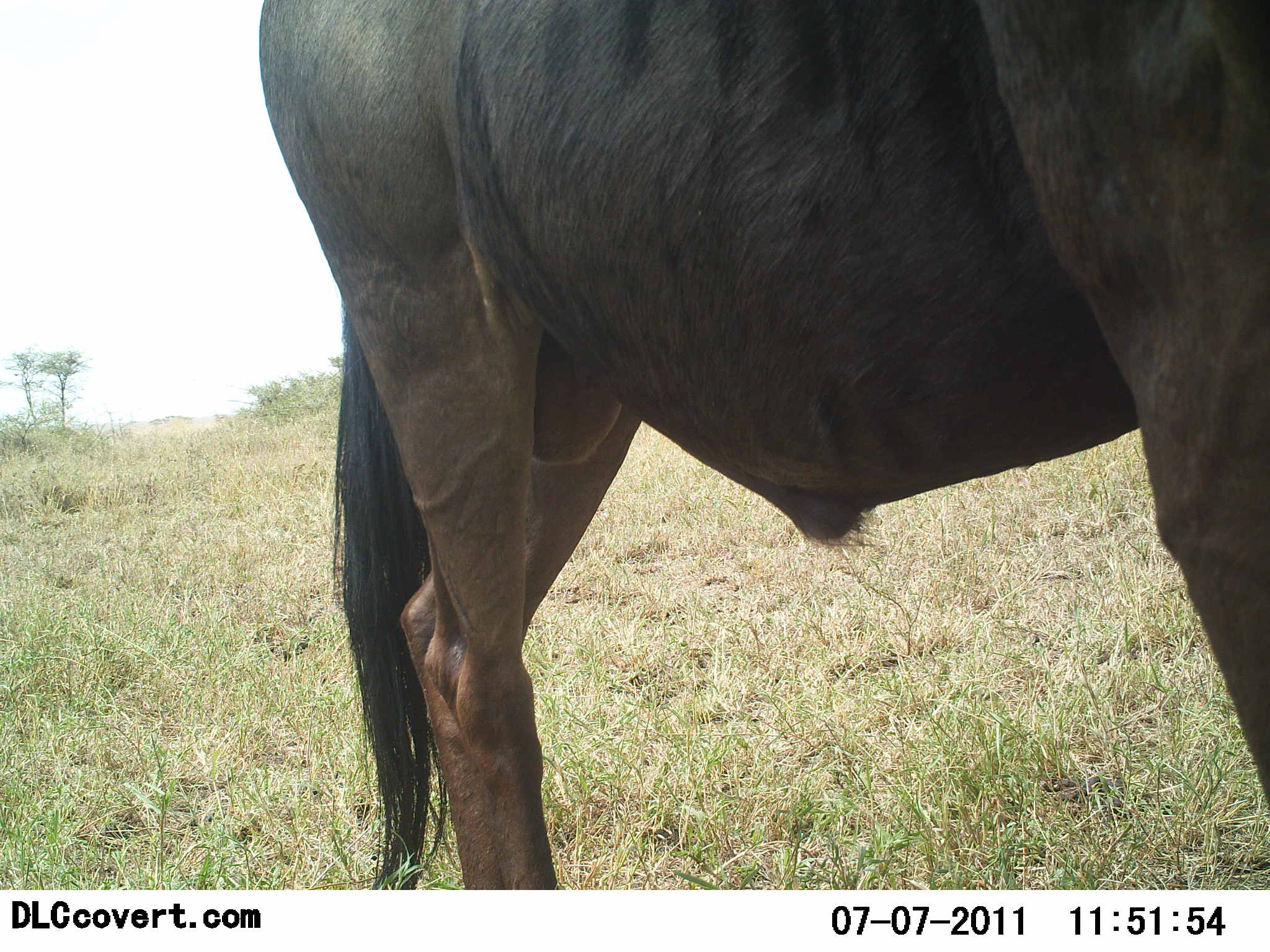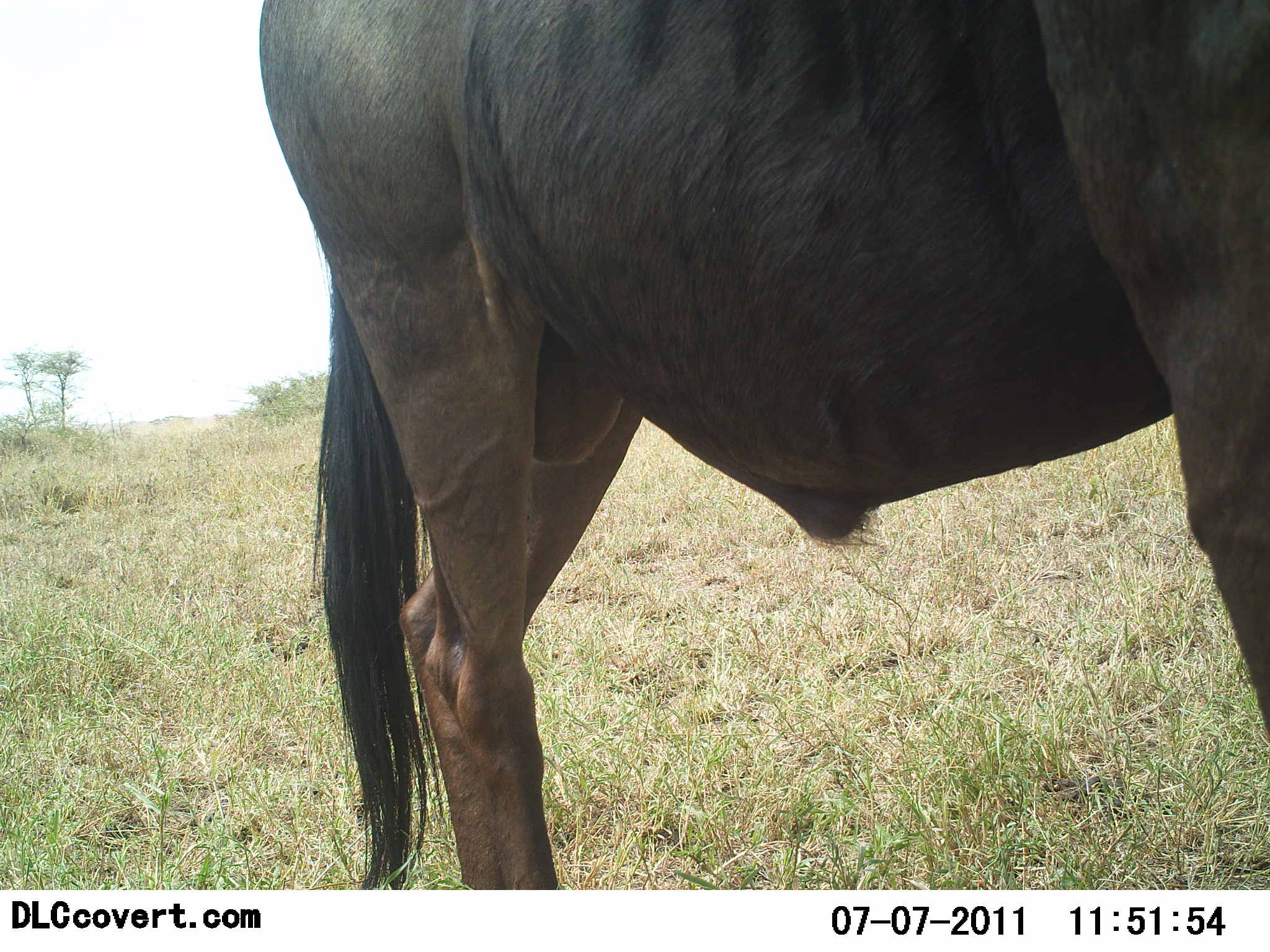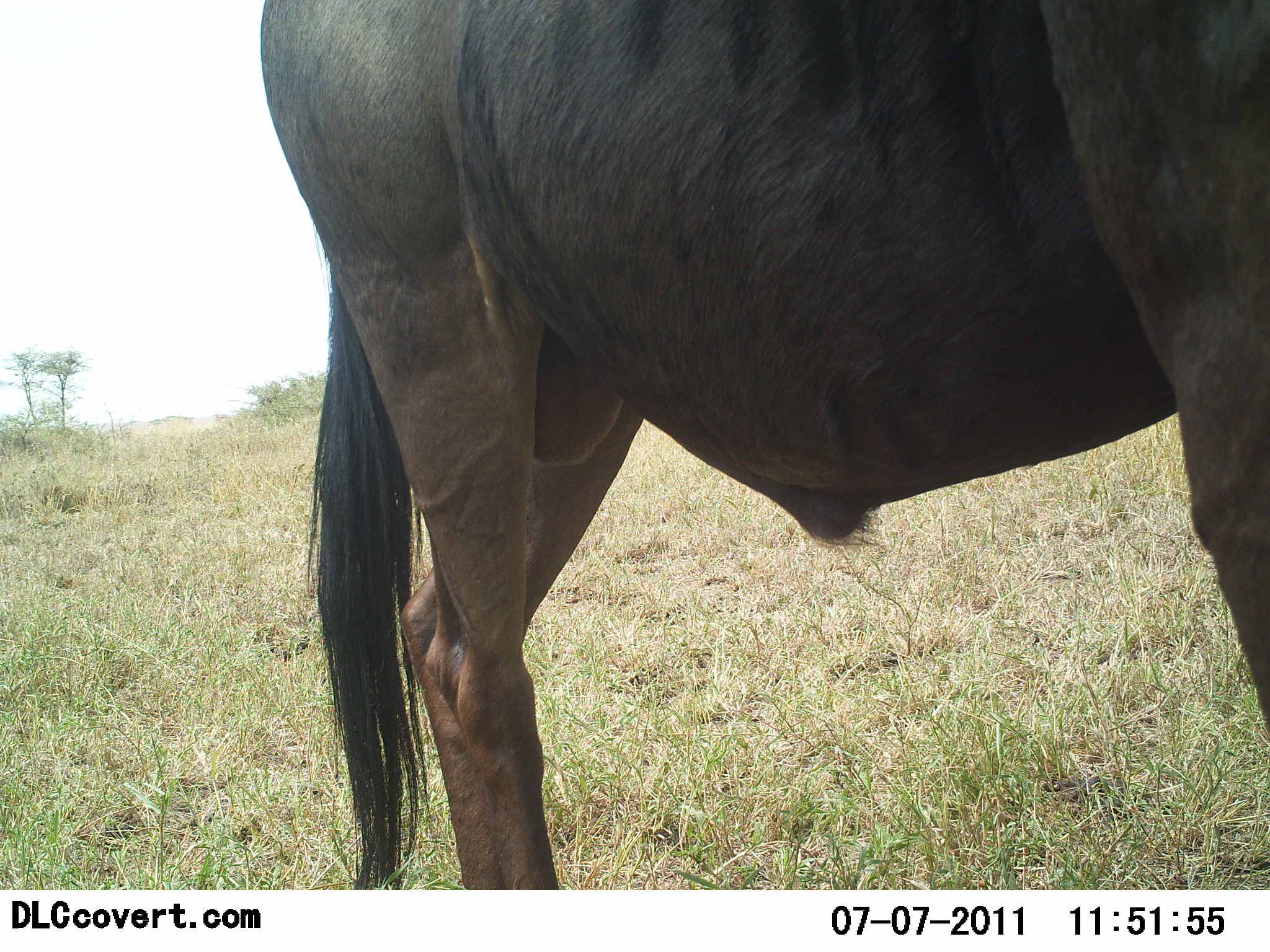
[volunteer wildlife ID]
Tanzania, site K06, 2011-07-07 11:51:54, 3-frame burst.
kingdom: Animalia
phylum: Chordata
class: Mammalia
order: Artiodactyla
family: Bovidae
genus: Connochaetes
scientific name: Connochaetes taurinus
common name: blue wildebeest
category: wildebeest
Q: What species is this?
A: Wildebeest (blue wildebeest) (Connochaetes taurinus).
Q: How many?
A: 1.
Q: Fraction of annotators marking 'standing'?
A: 100%.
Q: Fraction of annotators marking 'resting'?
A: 0%.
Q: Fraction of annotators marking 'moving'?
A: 0%.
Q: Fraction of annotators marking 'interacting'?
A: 0%.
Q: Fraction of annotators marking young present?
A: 0%.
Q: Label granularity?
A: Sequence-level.